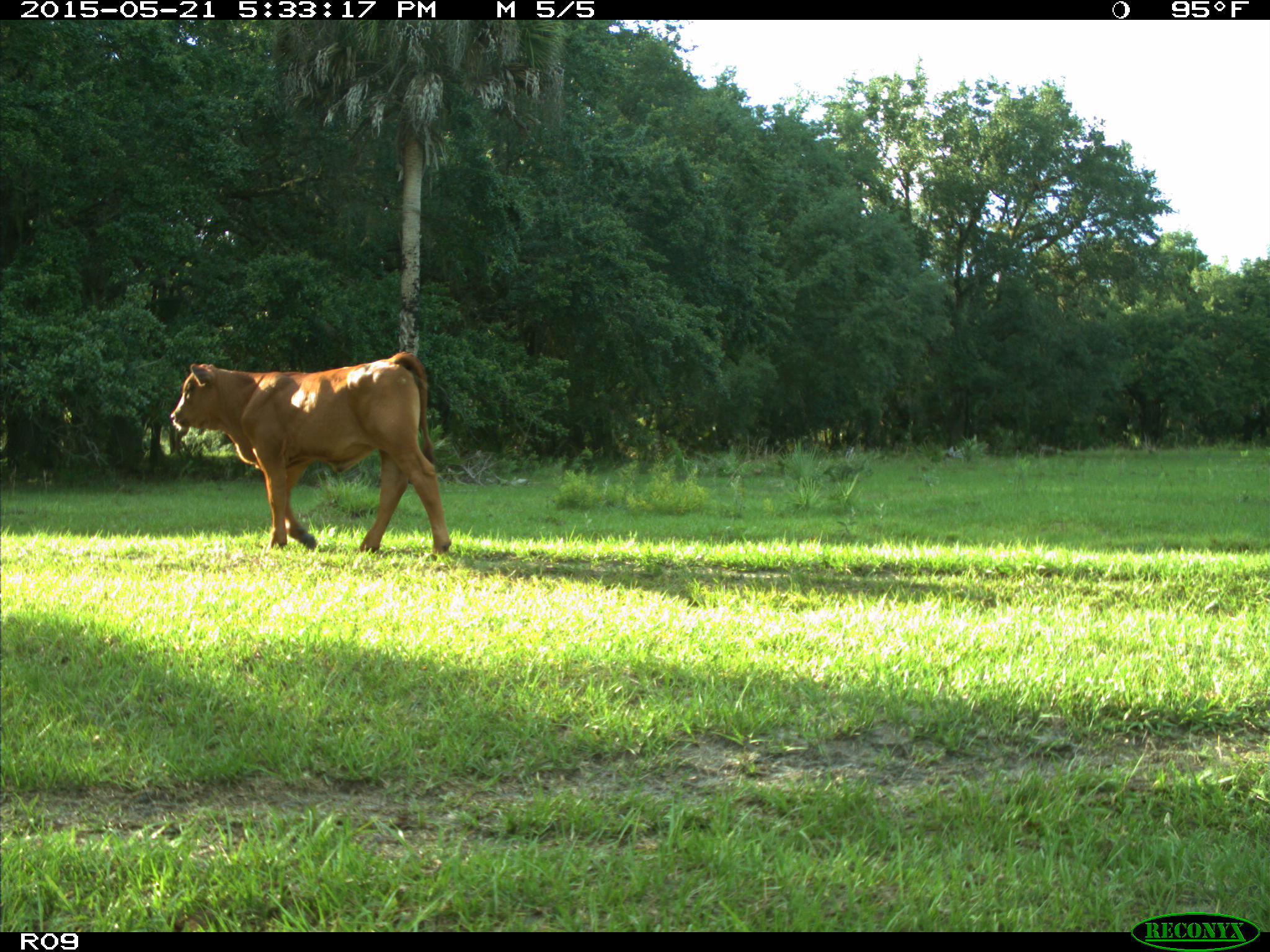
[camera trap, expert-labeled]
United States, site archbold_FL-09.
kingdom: Animalia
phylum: Chordata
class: Mammalia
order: Artiodactyla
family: Bovidae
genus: Bos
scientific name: Bos taurus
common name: domestic cow